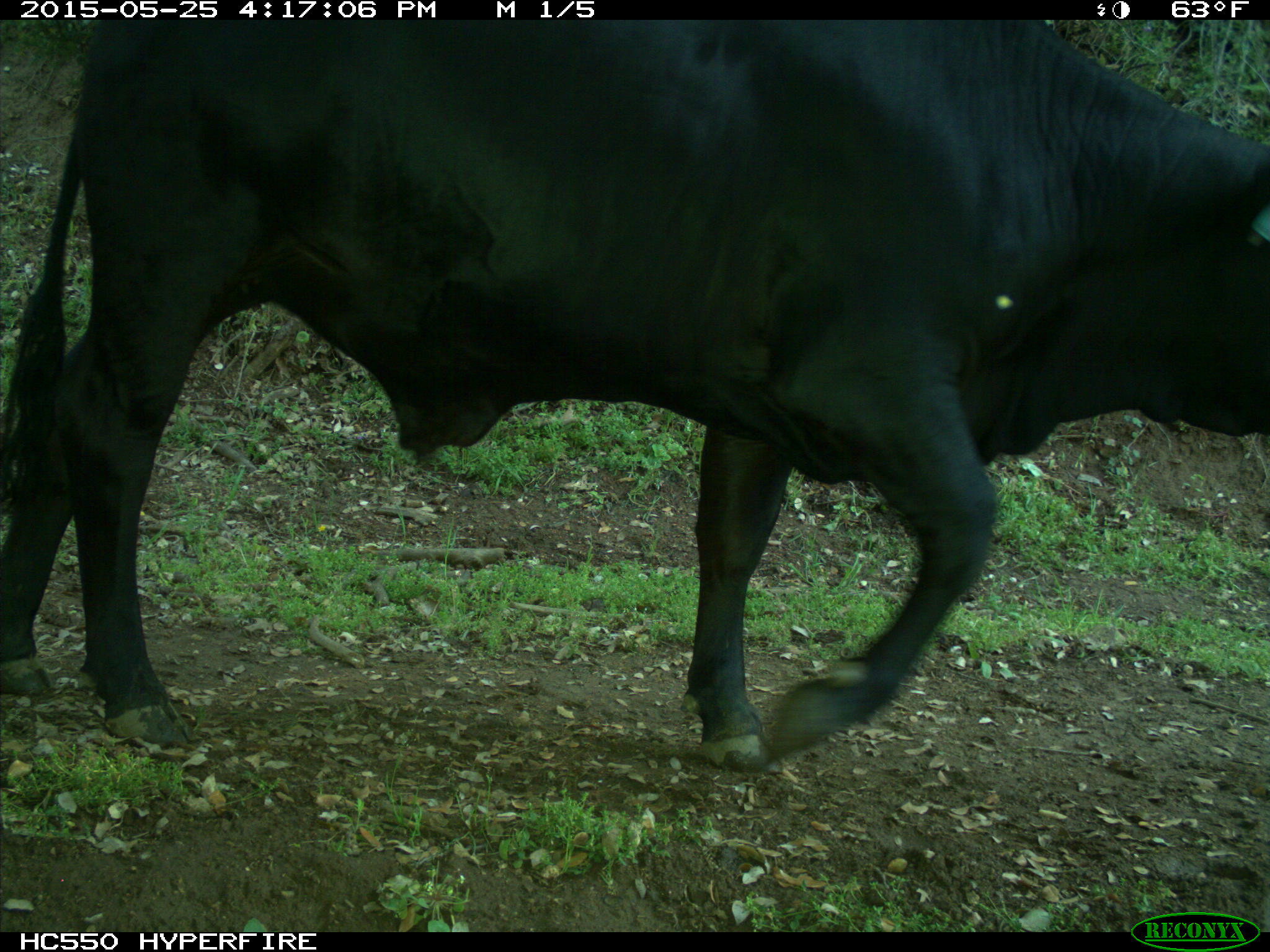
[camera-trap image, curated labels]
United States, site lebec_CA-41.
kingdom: Animalia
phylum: Chordata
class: Mammalia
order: Artiodactyla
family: Bovidae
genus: Bos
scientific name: Bos taurus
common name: domestic cow